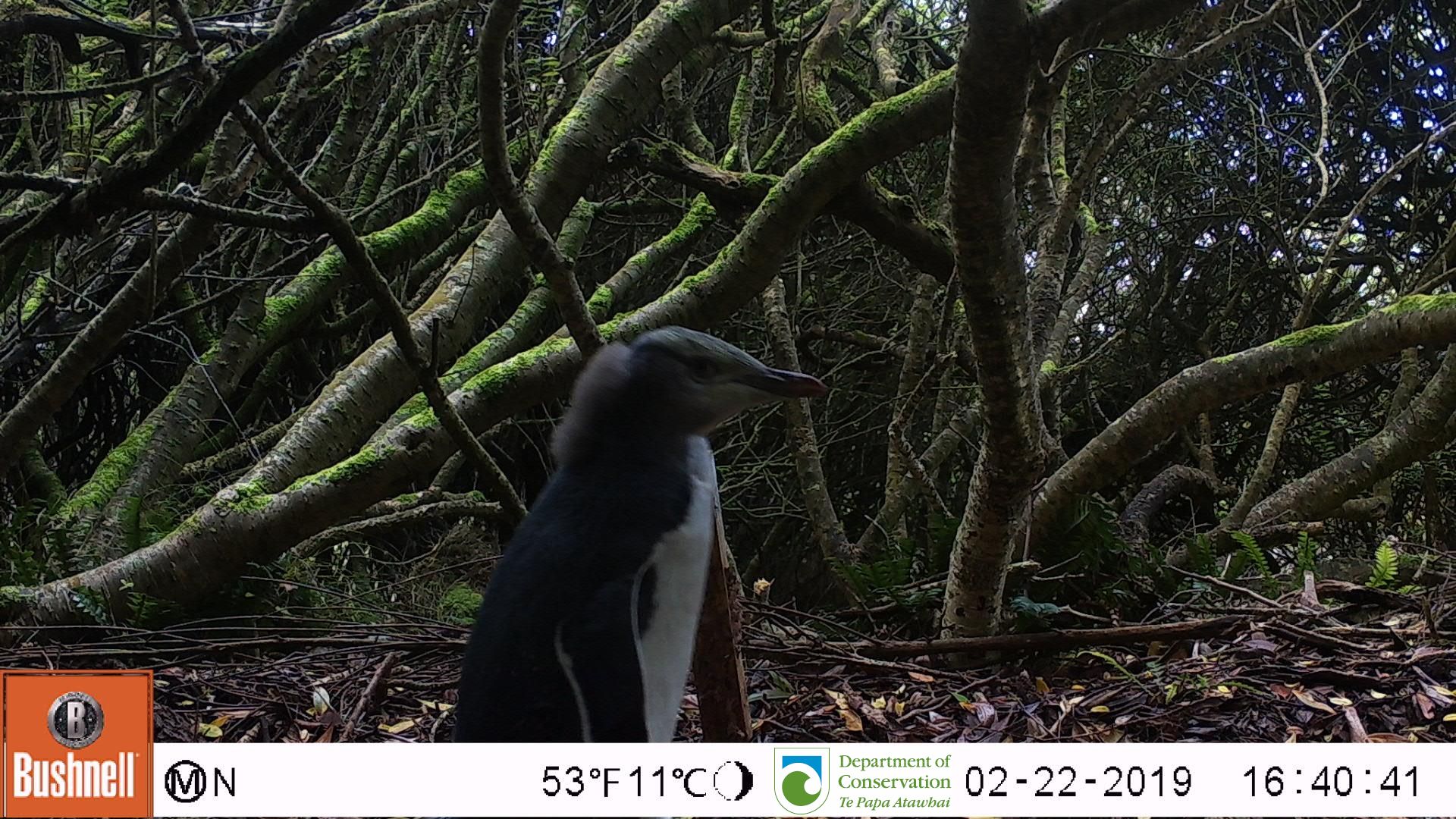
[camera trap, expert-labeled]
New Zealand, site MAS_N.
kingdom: Animalia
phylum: Chordata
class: Aves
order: Sphenisciformes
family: Spheniscidae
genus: Megadyptes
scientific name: Megadyptes antipodes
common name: yellow-eyed penguin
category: yellow eyed penguin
Yellow eyed penguin (yellow-eyed penguin) (Megadyptes antipodes).